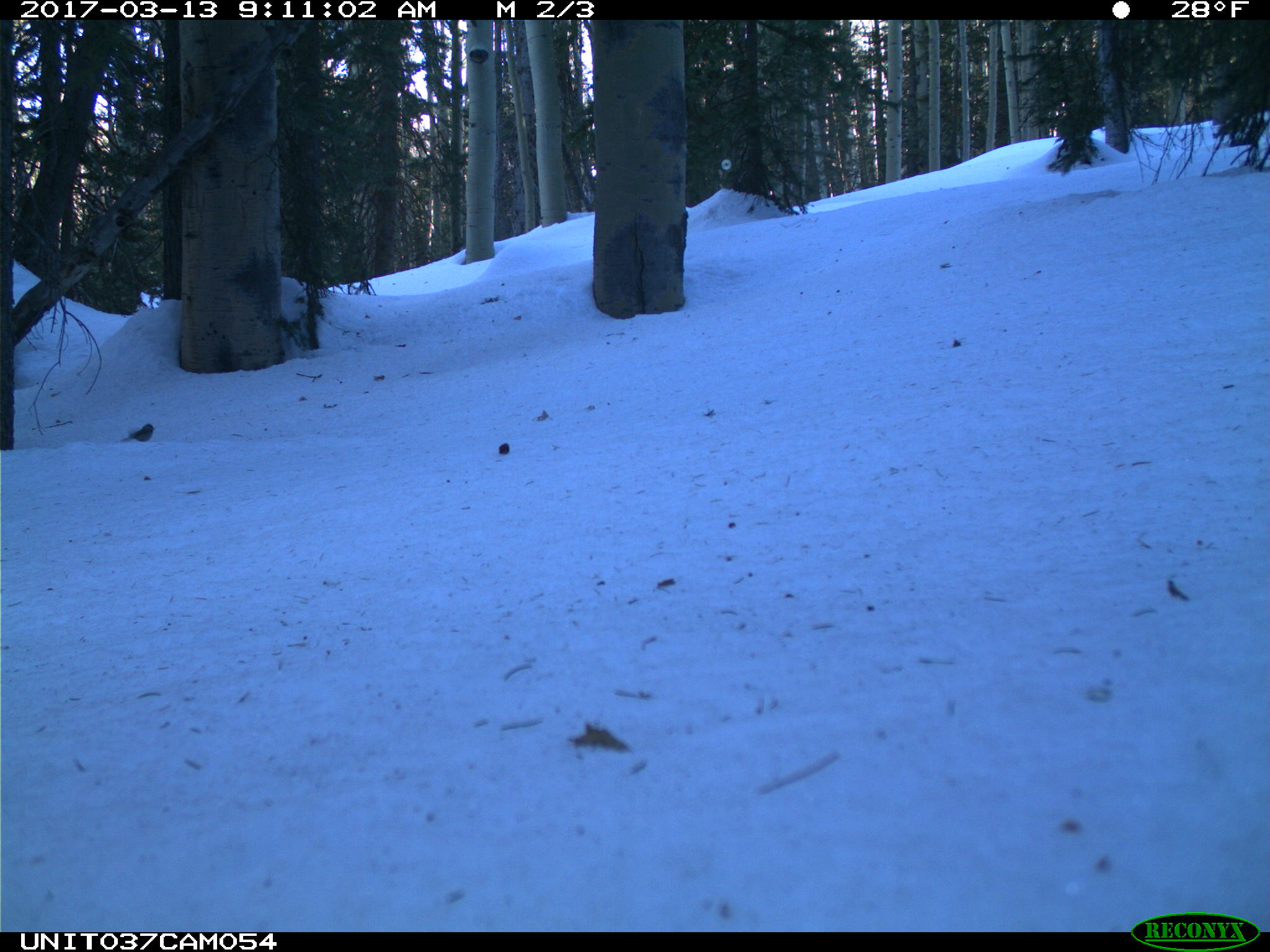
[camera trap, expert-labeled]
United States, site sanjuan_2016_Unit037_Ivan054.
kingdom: Animalia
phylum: Chordata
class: Aves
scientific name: Aves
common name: birds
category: unidentified bird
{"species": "unidentified bird (birds) (Aves)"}